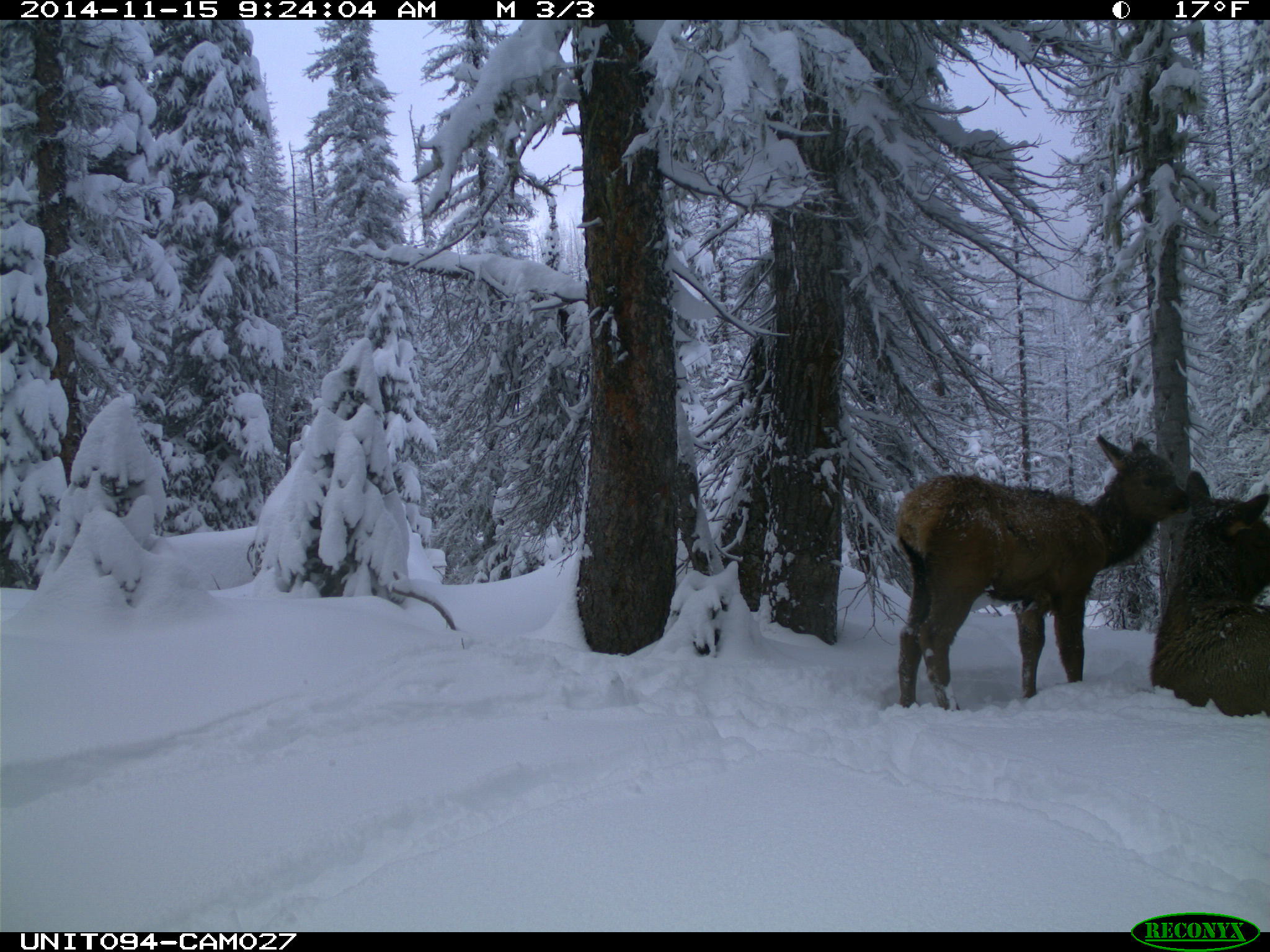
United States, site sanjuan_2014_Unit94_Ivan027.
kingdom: Animalia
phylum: Chordata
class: Mammalia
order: Artiodactyla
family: Cervidae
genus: Cervus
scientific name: Cervus elaphus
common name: red deer